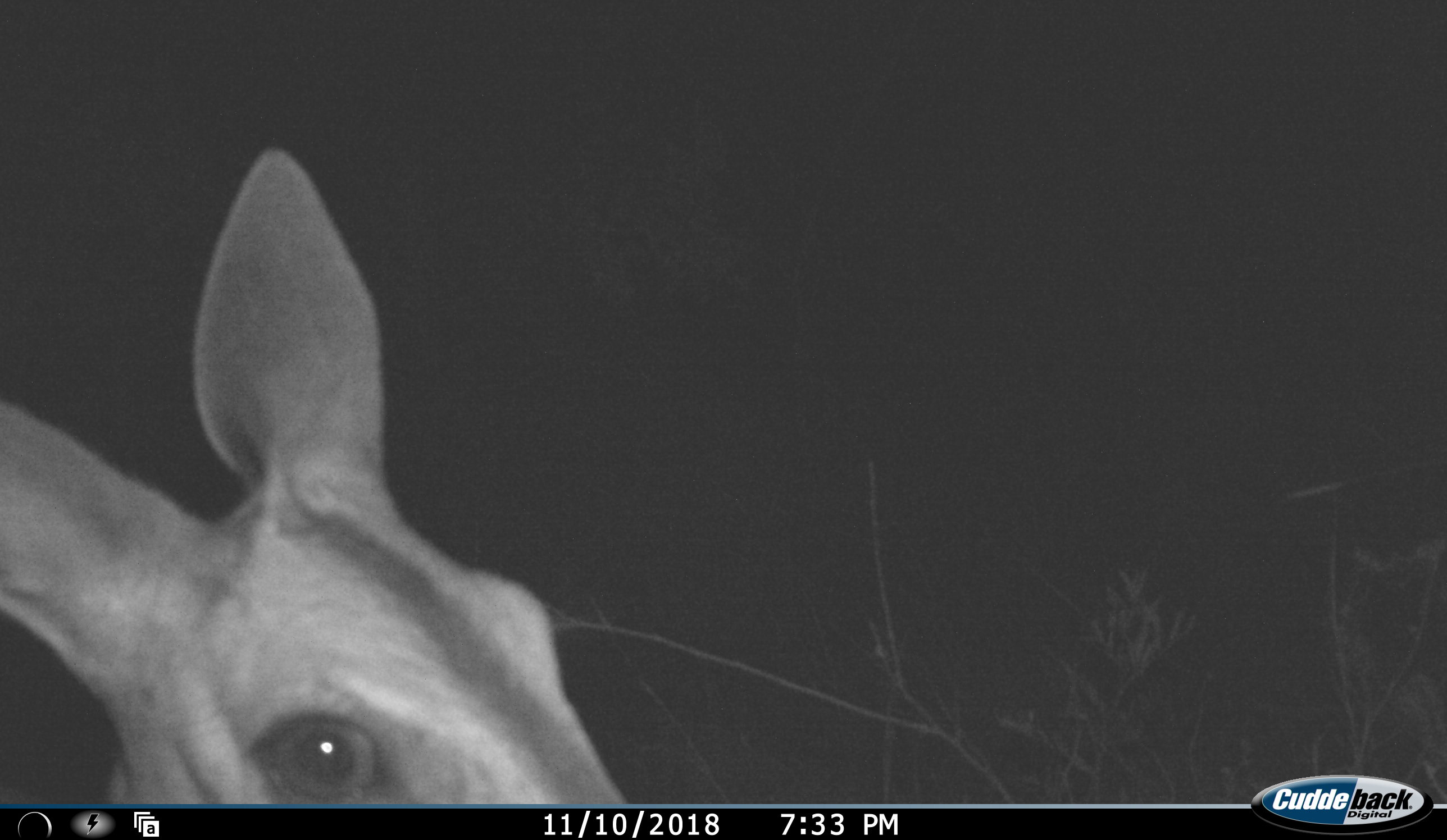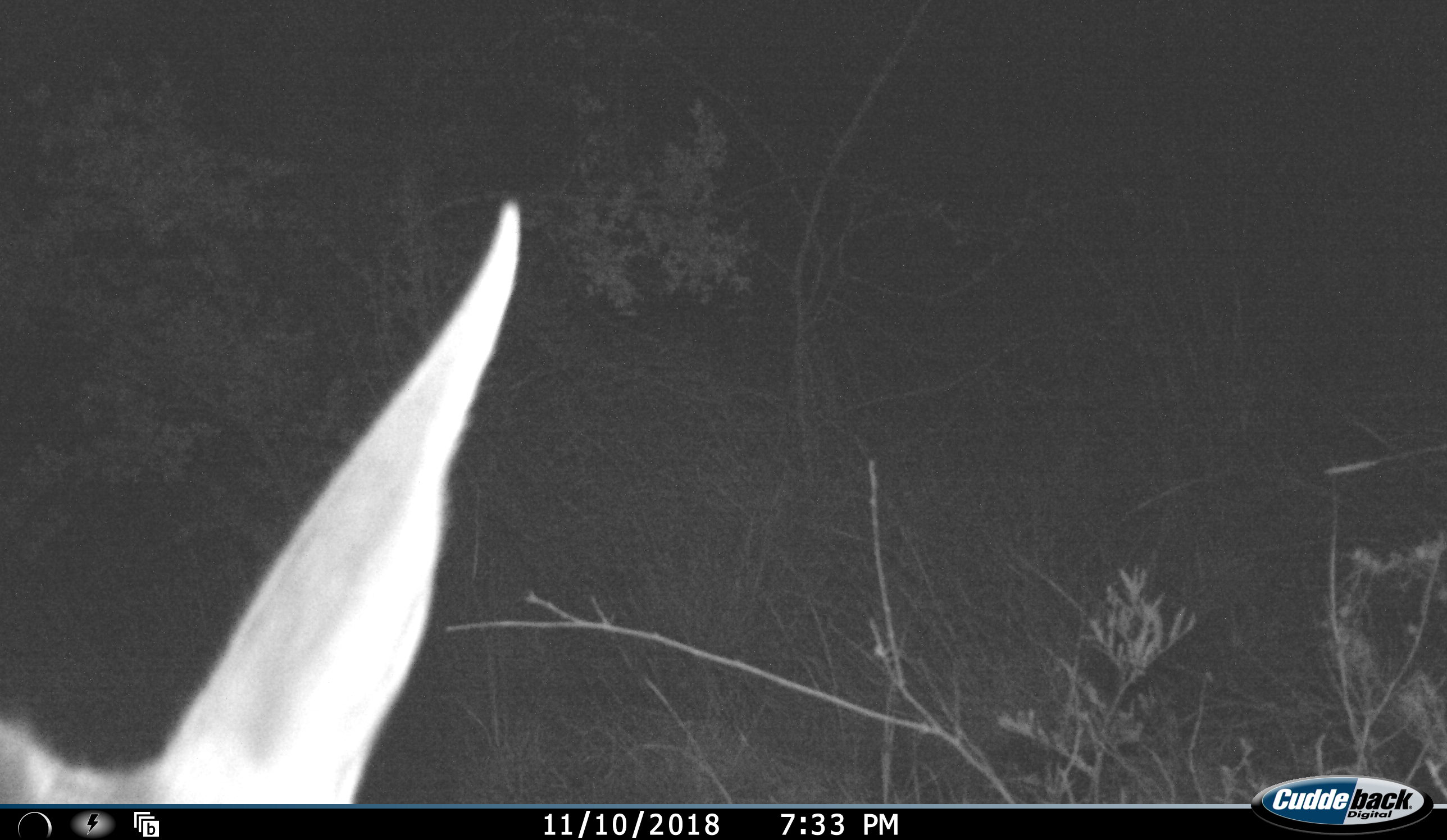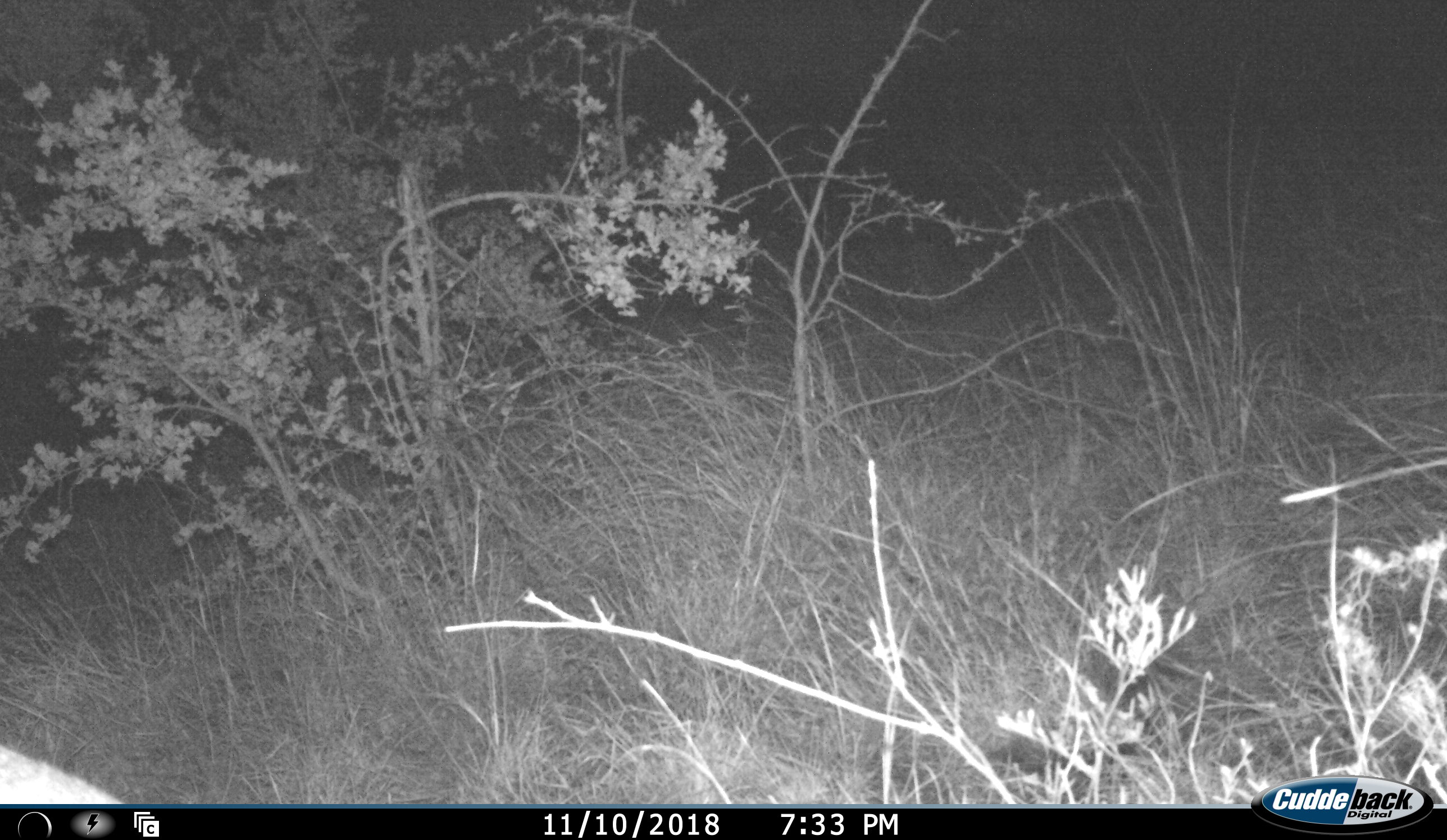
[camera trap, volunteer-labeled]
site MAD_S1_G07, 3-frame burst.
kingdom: Animalia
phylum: Chordata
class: Mammalia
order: Artiodactyla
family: Bovidae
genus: Aepyceros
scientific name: Aepyceros melampus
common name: impala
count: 1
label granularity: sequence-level